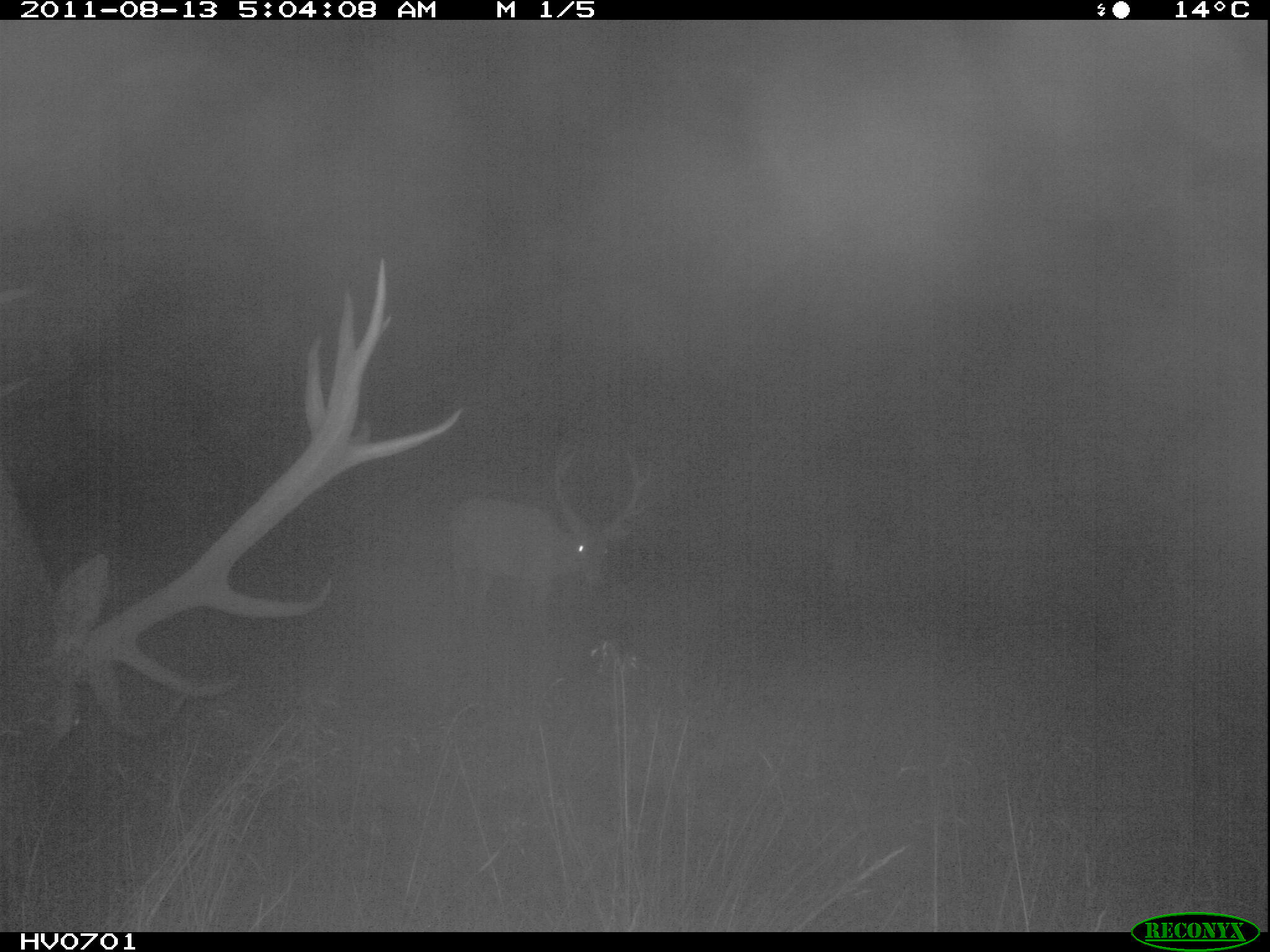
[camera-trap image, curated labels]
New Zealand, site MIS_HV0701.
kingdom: Animalia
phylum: Chordata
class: Mammalia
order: Artiodactyla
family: Cervidae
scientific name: Cervidae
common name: deer